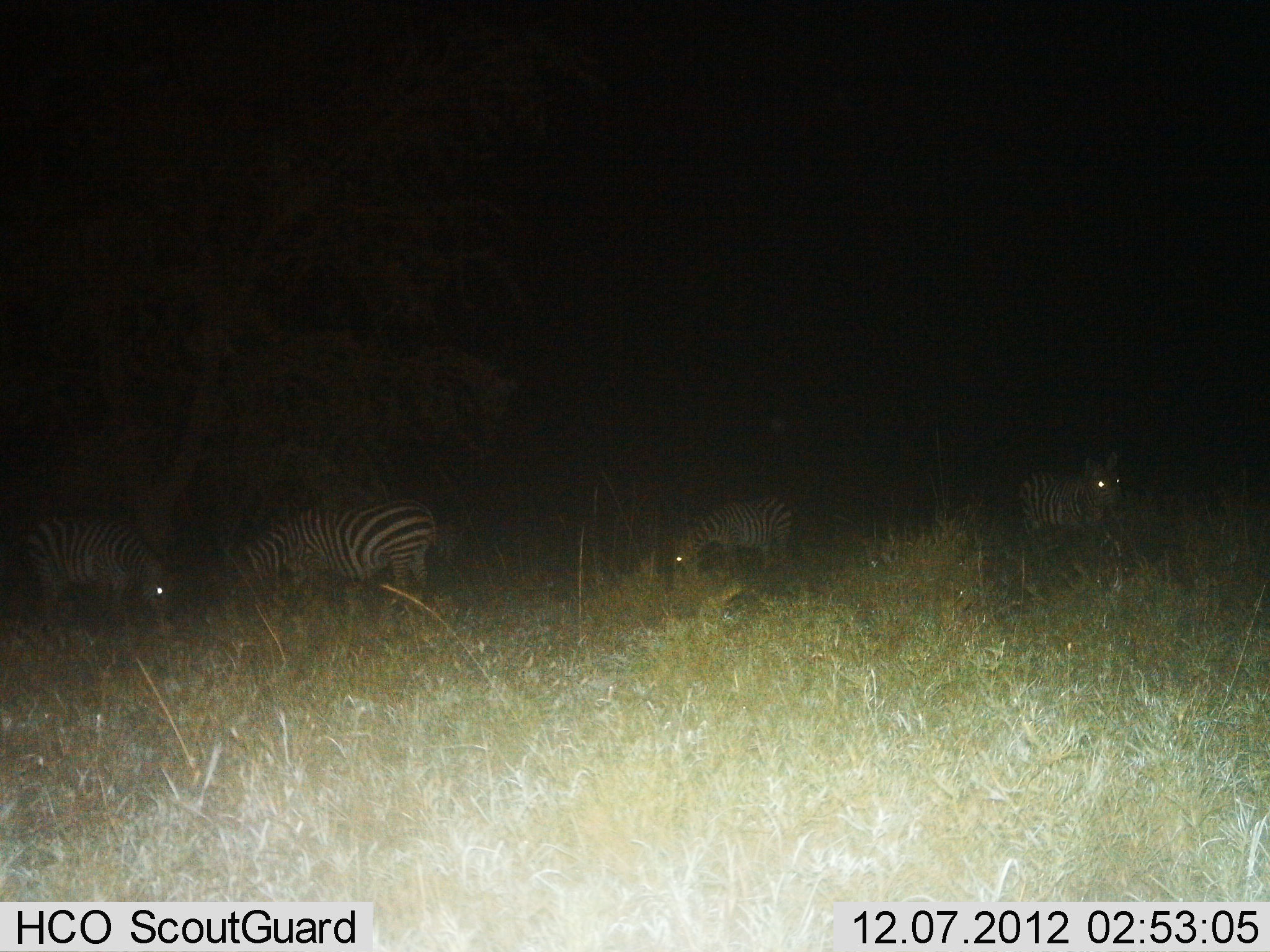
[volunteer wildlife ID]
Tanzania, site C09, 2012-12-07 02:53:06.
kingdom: Animalia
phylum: Chordata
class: Mammalia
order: Perissodactyla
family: Equidae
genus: Equus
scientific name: Equus quagga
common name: plains zebra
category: zebra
Zebra (plains zebra) (Equus quagga), count 4. Behavior (volunteer vote fractions): standing 70%, resting 0%, moving 0%, interacting 0%. Young present (vote fraction): 20%. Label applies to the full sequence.